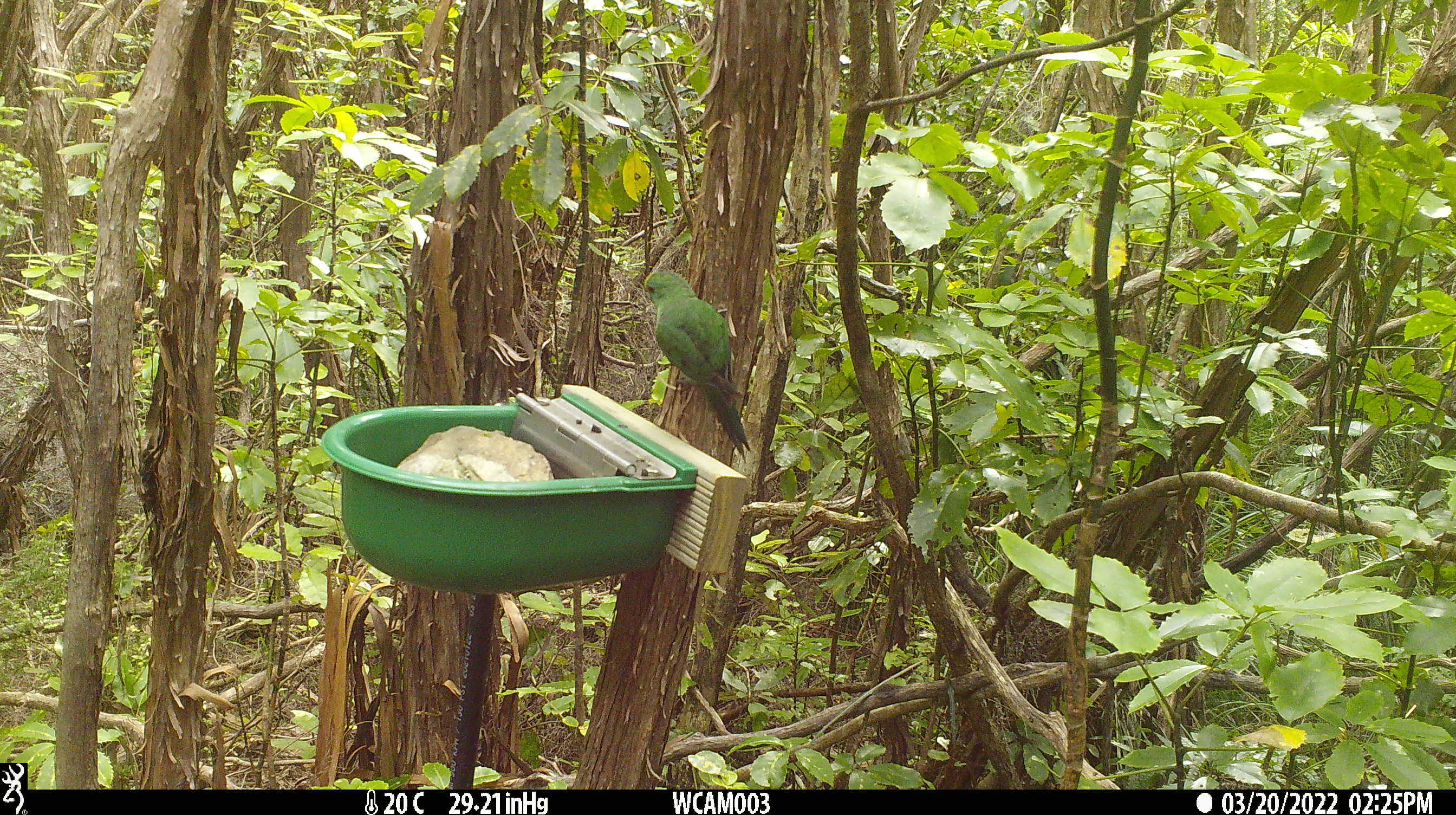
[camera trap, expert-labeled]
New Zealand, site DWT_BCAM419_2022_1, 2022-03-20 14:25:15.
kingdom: Animalia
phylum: Chordata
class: Aves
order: Psittaciformes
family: Psittaculidae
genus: Cyanoramphus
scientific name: Cyanoramphus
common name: parakeet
Parakeet (Cyanoramphus).